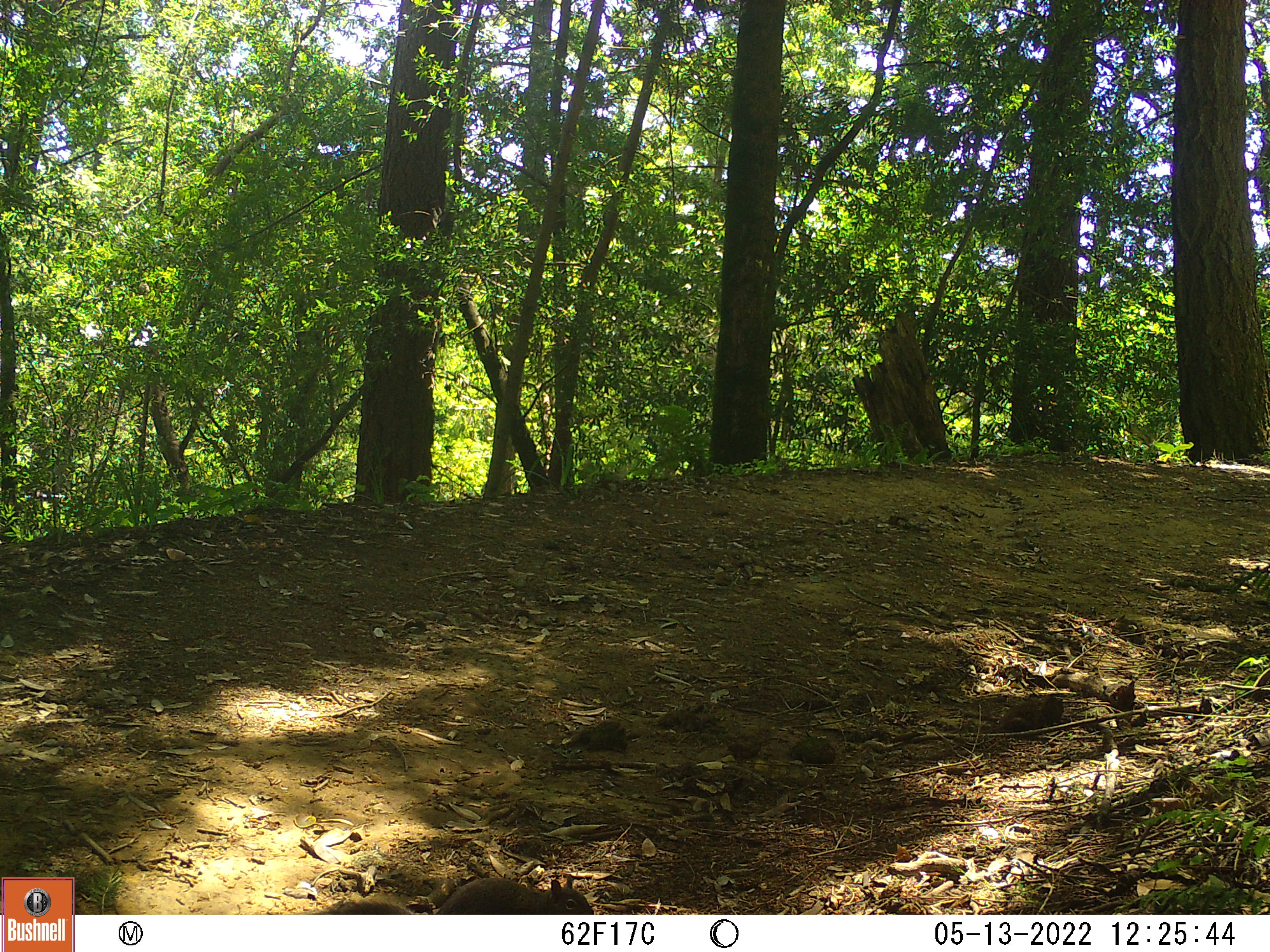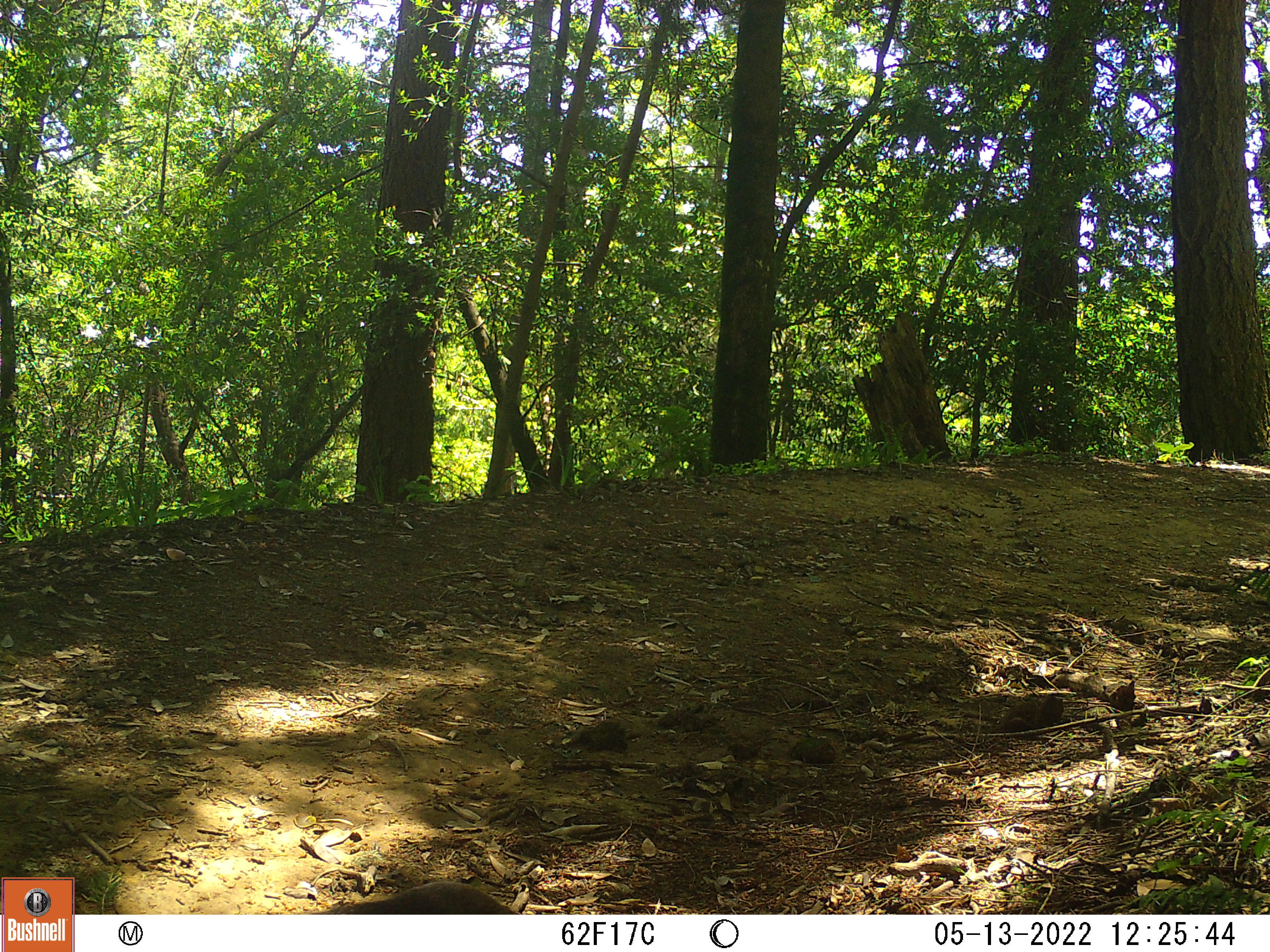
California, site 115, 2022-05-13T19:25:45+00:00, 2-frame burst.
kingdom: Animalia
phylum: Chordata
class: Mammalia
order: Rodentia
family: Sciuridae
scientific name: Sciuridae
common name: squirrel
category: unknown squirrel